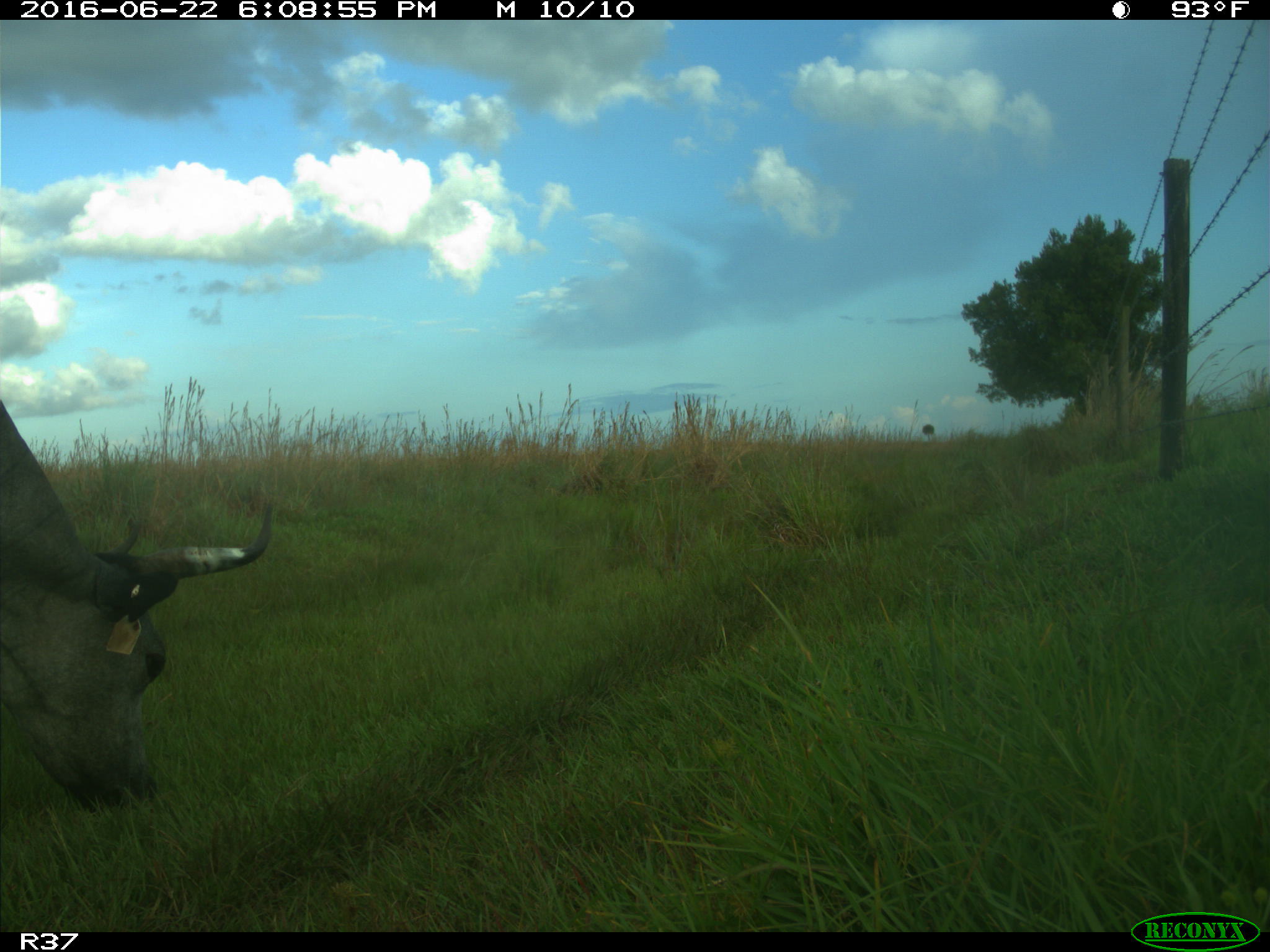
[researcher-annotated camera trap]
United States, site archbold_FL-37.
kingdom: Animalia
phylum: Chordata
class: Mammalia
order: Artiodactyla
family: Bovidae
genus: Bos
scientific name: Bos taurus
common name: domestic cow